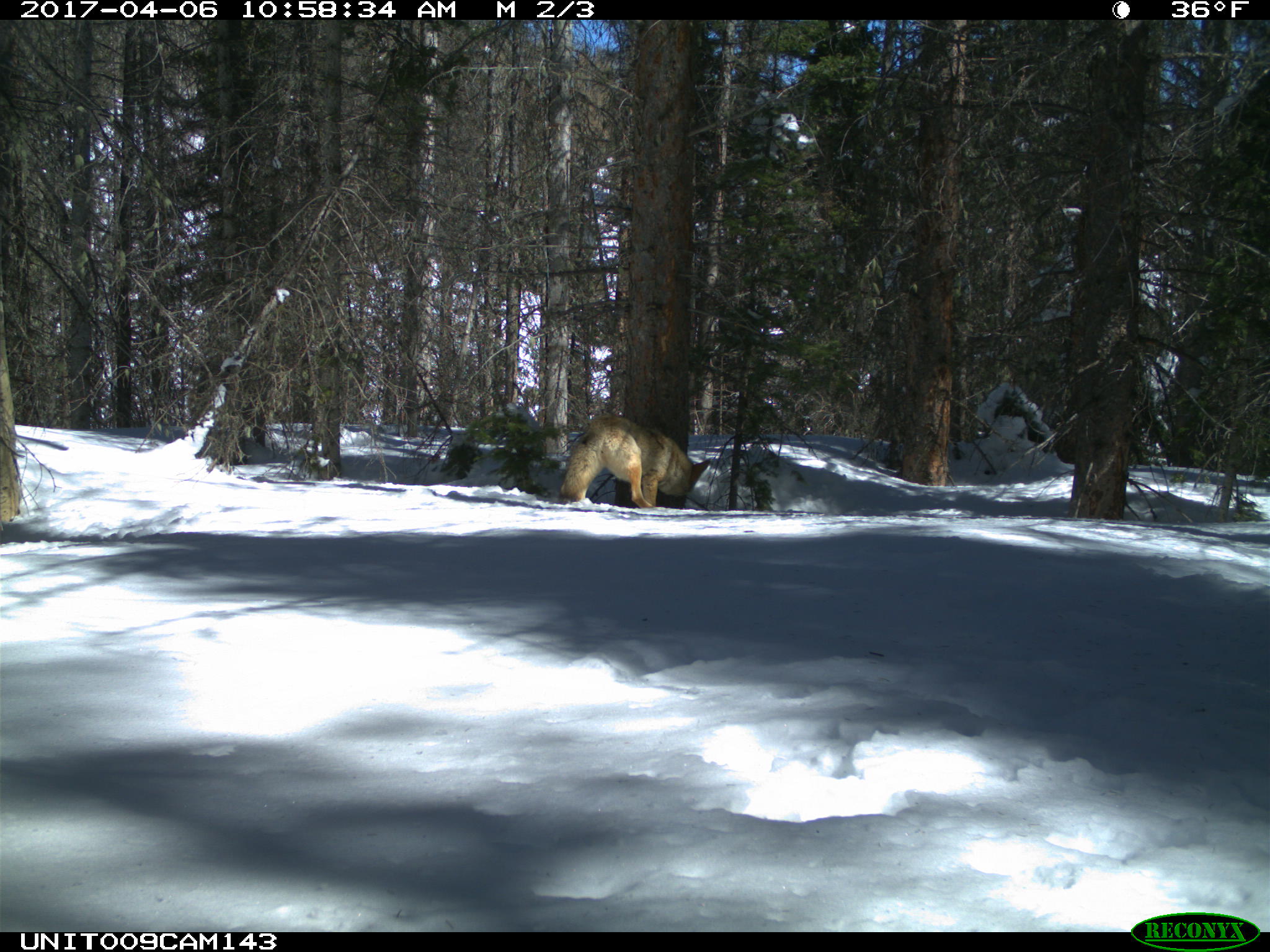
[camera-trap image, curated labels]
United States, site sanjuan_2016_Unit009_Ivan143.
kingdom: Animalia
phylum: Chordata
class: Mammalia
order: Carnivora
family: Canidae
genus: Canis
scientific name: Canis latrans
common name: coyote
Canis latrans (coyote).